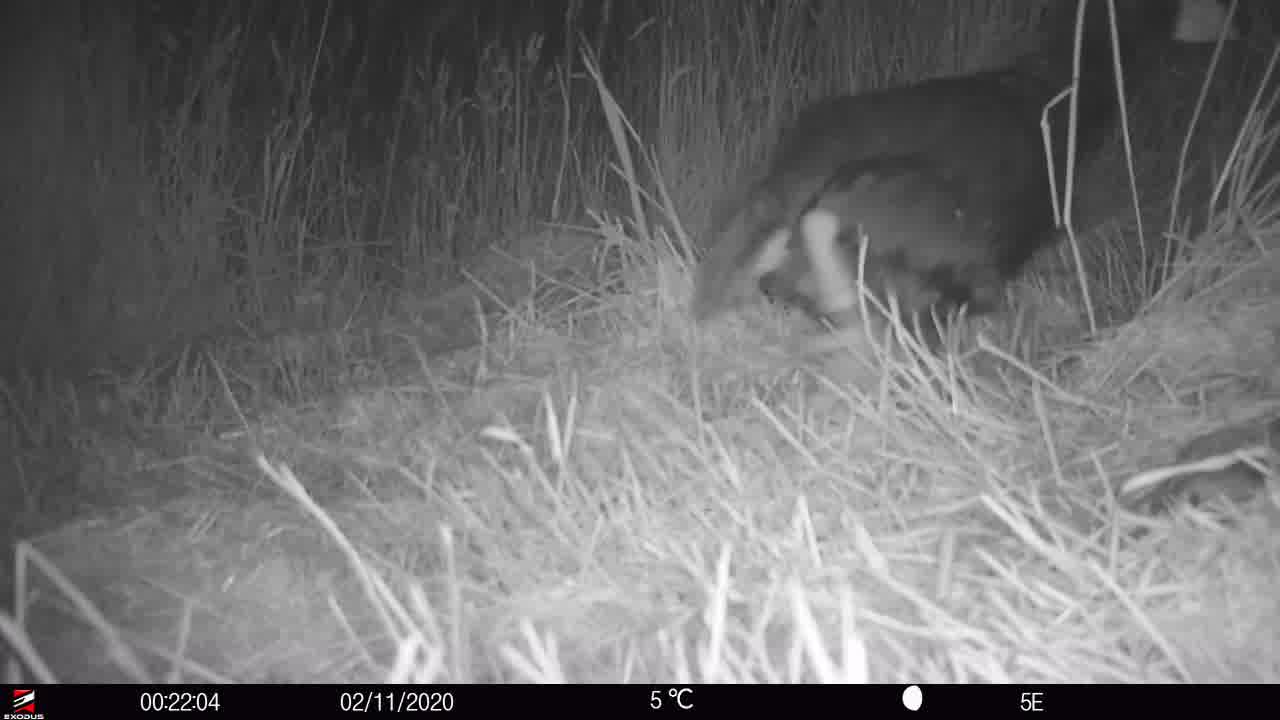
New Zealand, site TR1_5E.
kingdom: Animalia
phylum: Chordata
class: Aves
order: Gruiformes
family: Rallidae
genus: Porphyrio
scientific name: Porphyrio mantelli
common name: takahe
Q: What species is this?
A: Takahe (Porphyrio mantelli).